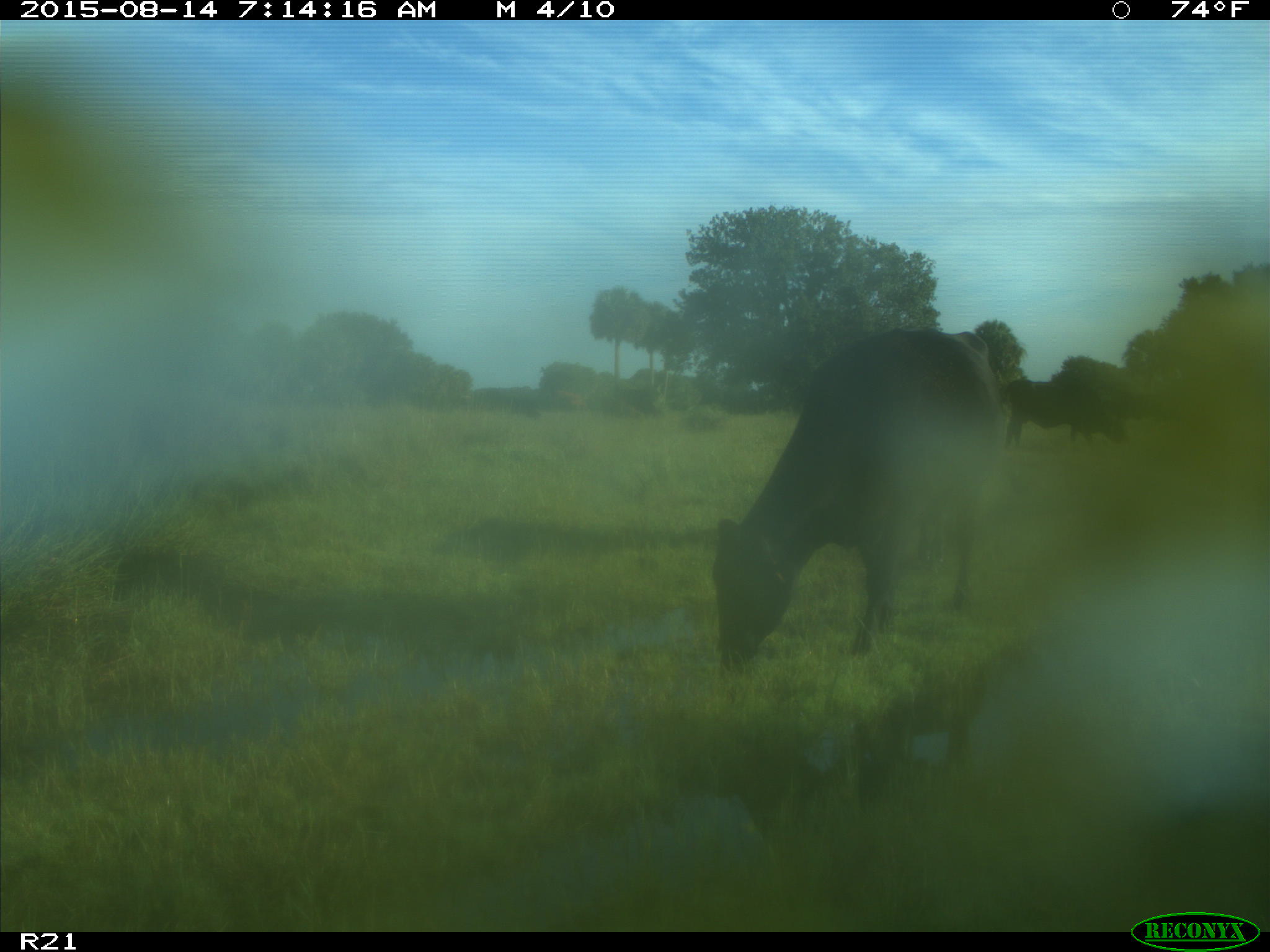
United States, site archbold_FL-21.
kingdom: Animalia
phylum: Chordata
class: Mammalia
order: Artiodactyla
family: Bovidae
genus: Bos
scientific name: Bos taurus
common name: domestic cow